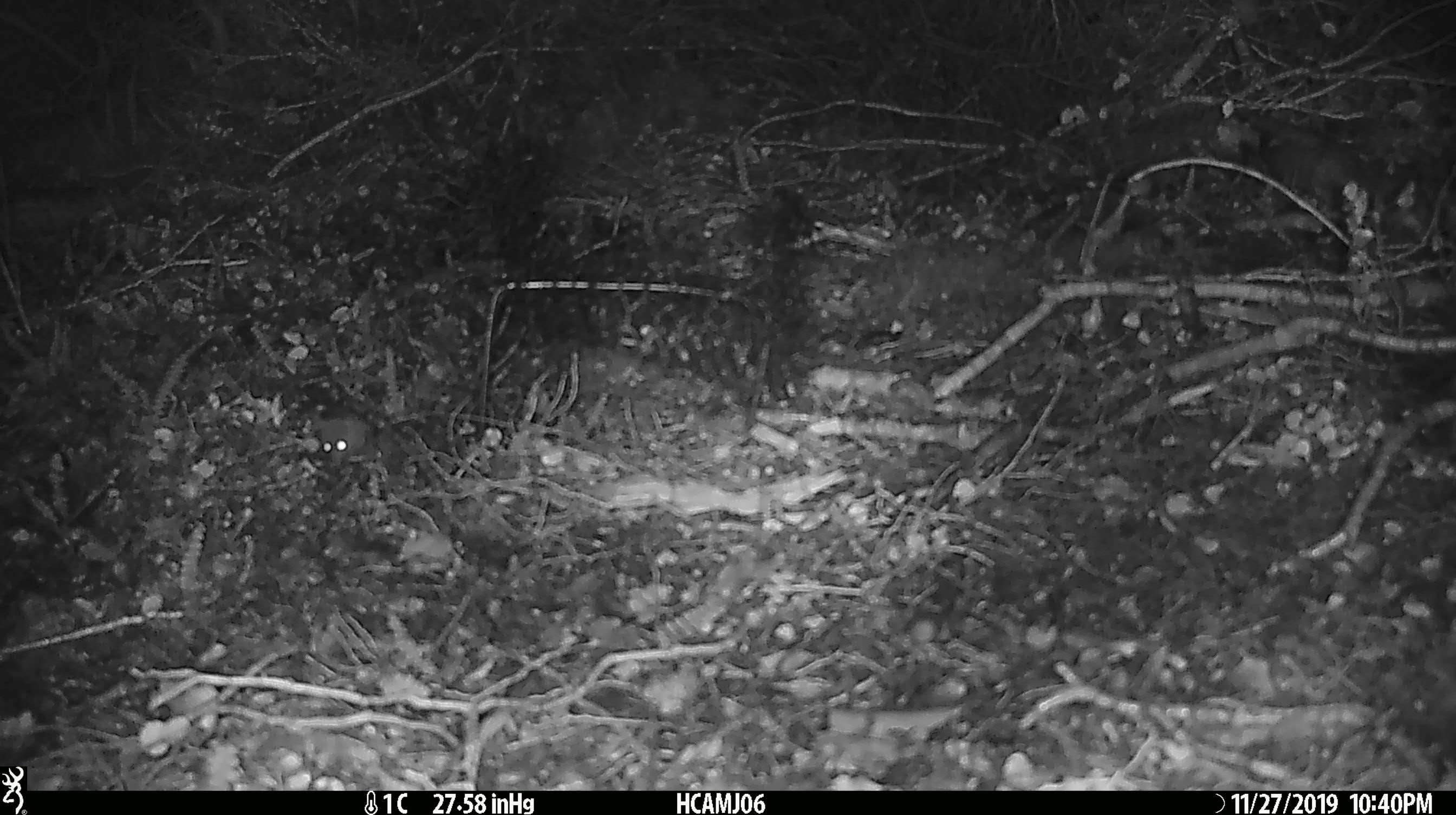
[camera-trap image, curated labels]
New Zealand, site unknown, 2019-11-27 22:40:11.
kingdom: Animalia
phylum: Chordata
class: Mammalia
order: Rodentia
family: Muridae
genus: Mus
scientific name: Mus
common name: mouse